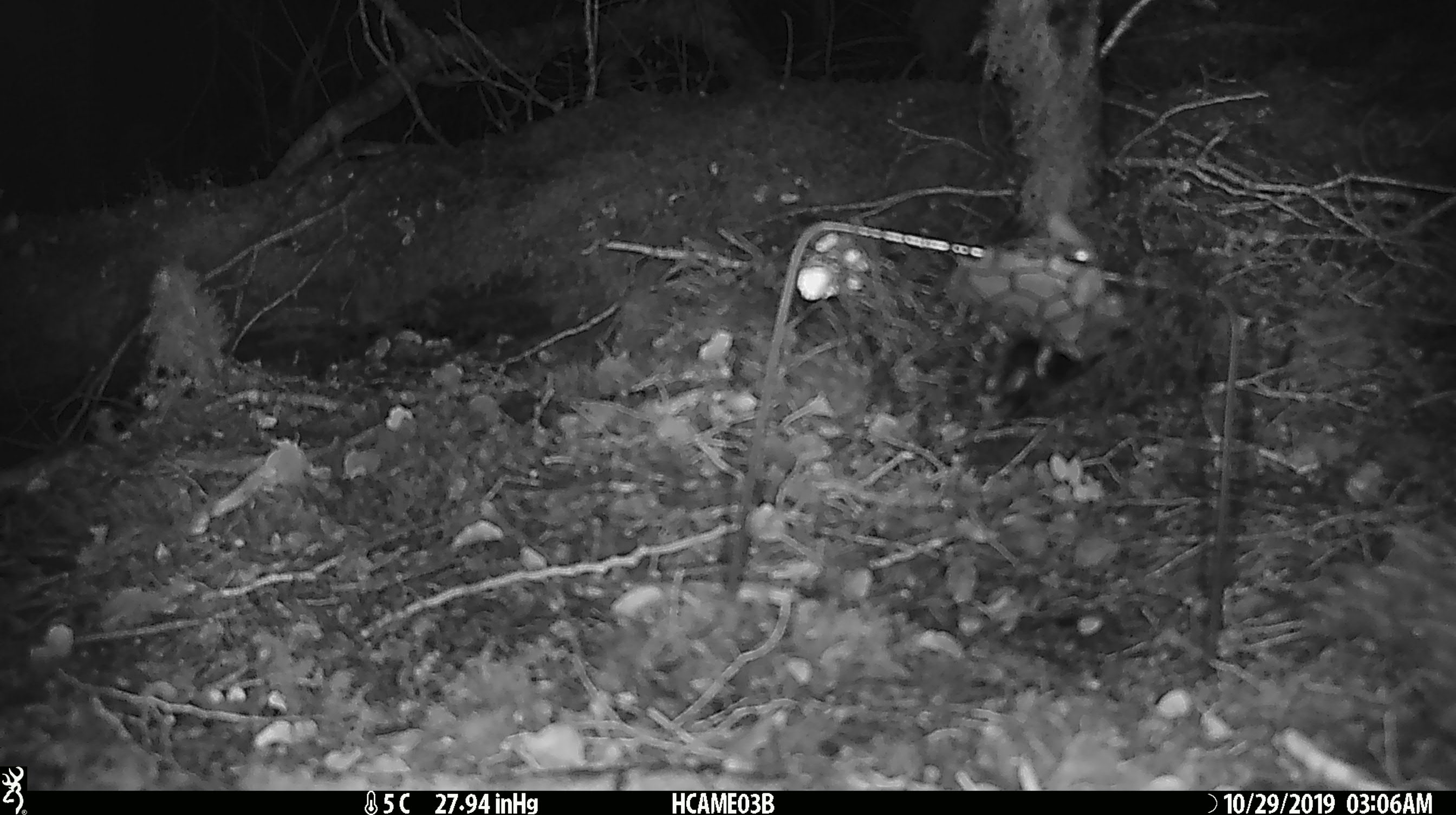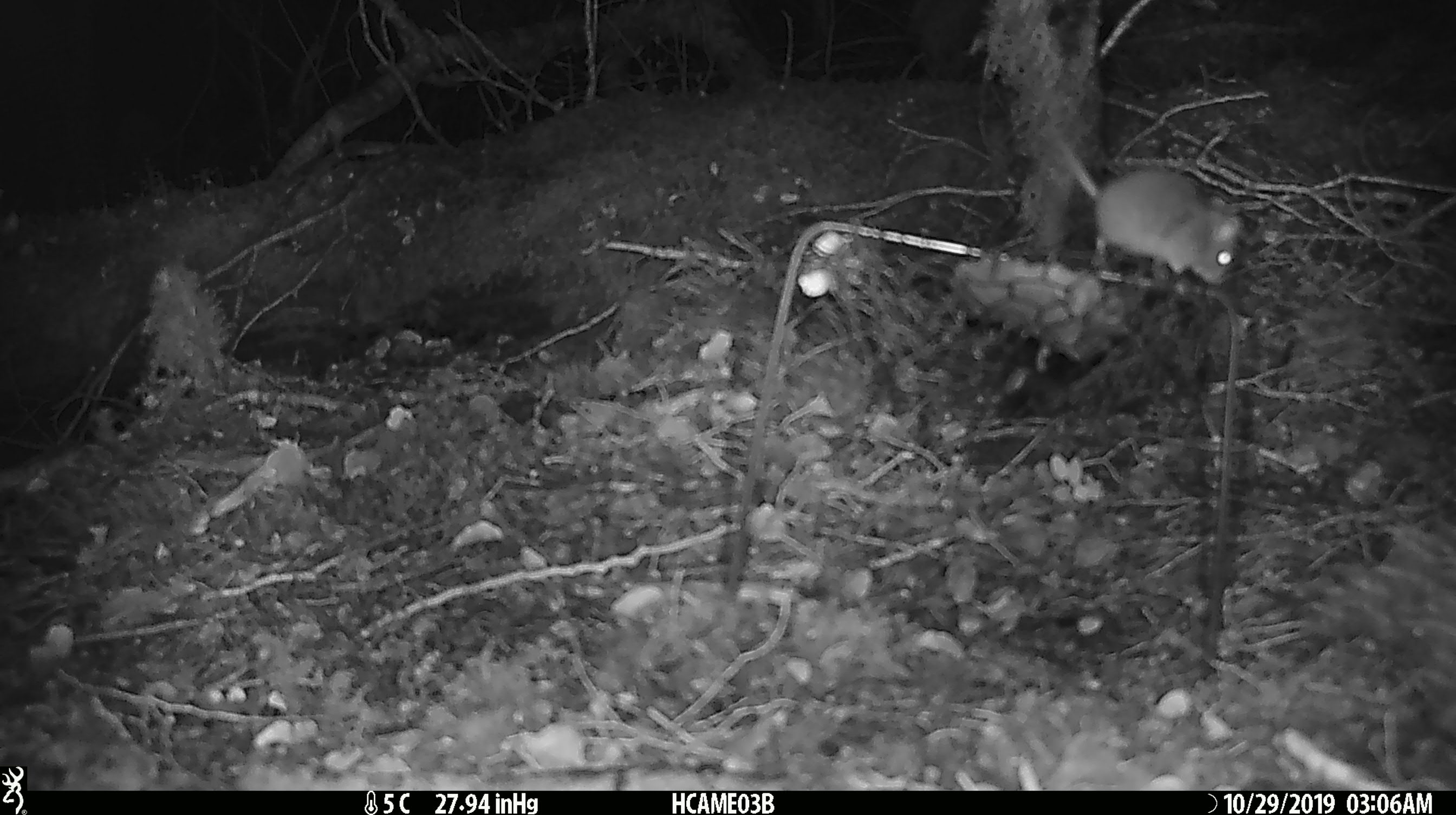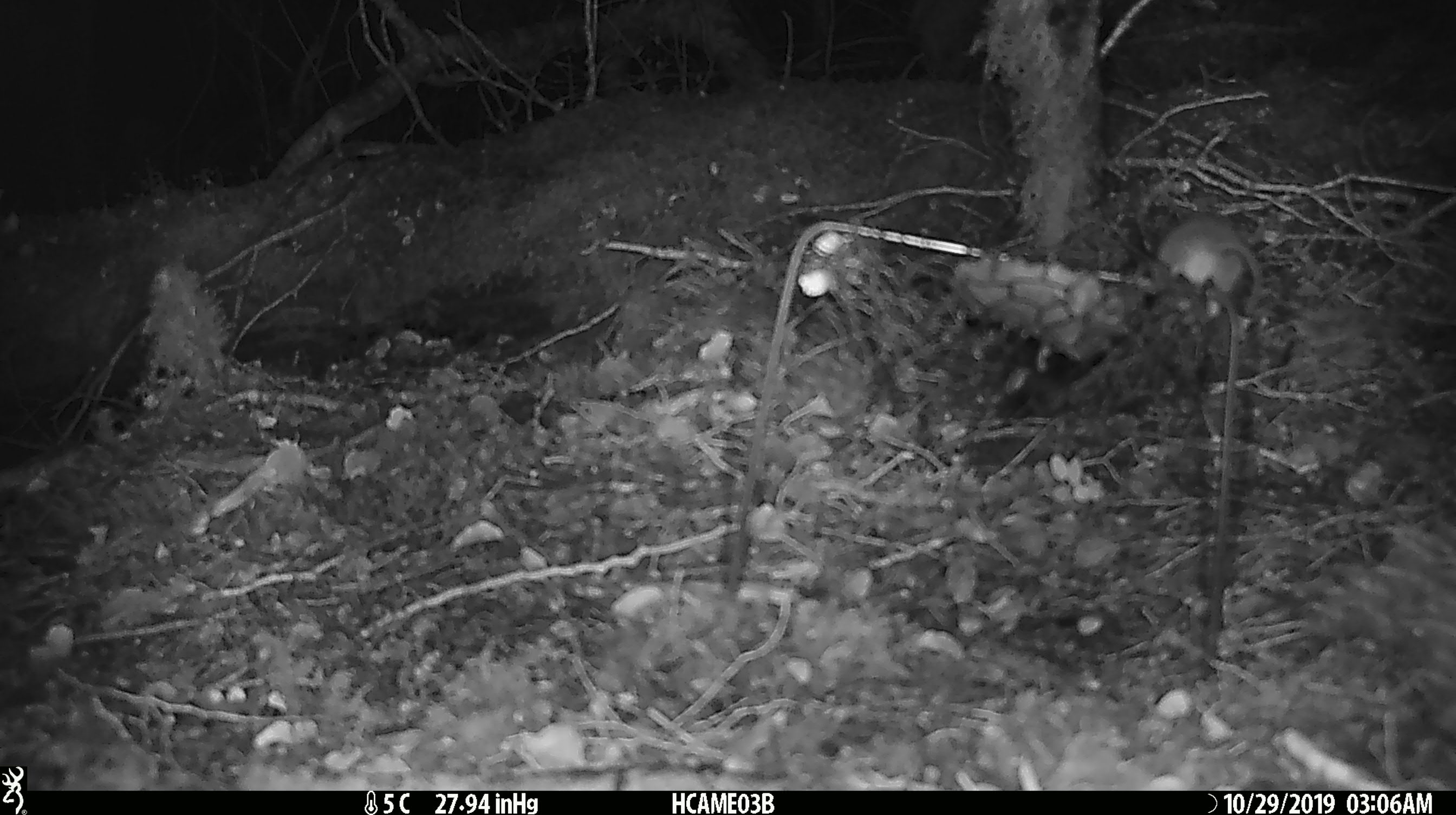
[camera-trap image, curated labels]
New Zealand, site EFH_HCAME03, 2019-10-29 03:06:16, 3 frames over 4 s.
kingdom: Animalia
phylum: Chordata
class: Mammalia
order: Rodentia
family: Muridae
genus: Mus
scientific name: Mus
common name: mouse